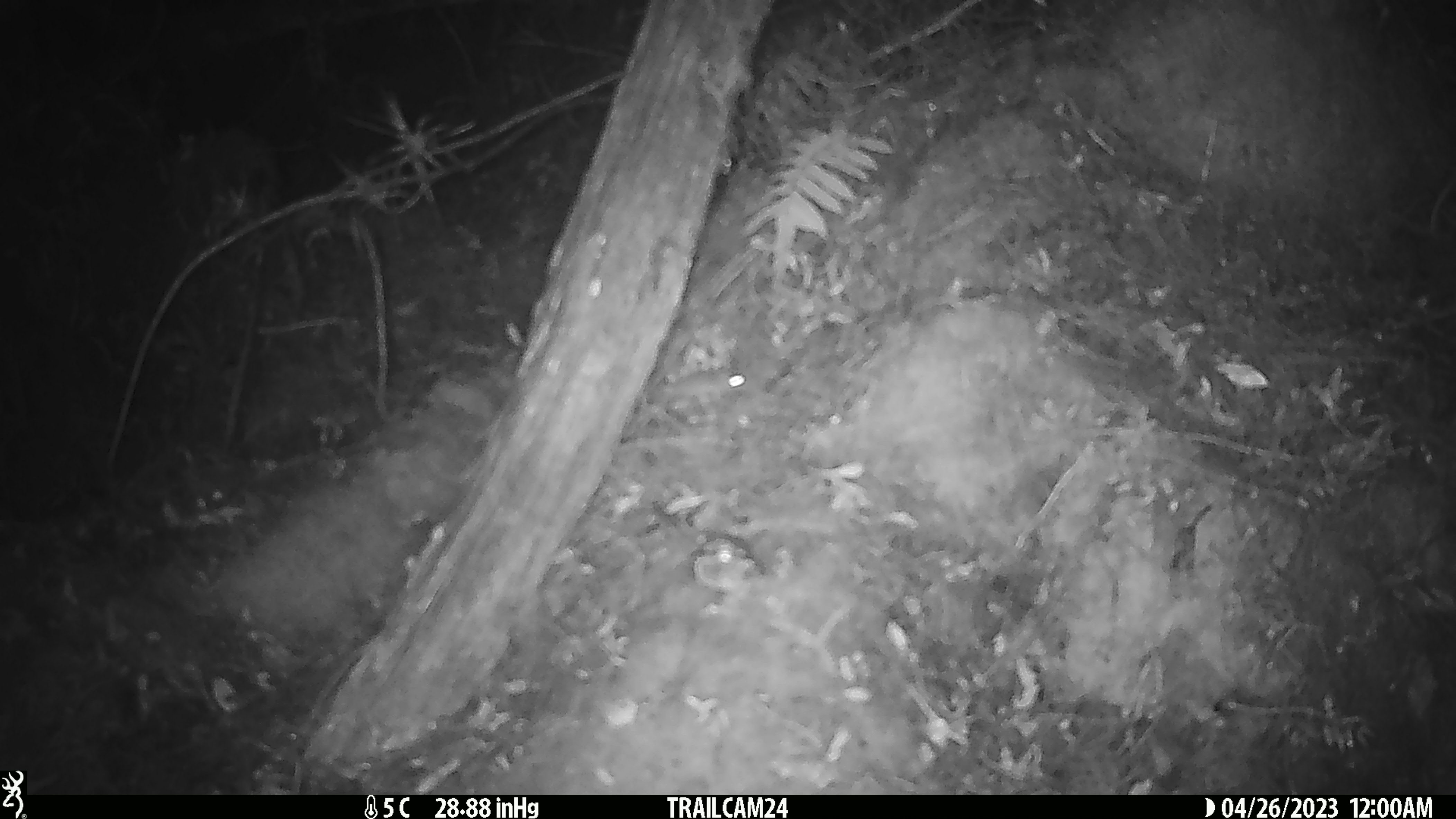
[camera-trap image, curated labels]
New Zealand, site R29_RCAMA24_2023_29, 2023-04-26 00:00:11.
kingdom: Animalia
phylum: Chordata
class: Mammalia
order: Rodentia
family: Muridae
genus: Mus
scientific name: Mus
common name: mouse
Mouse (Mus).